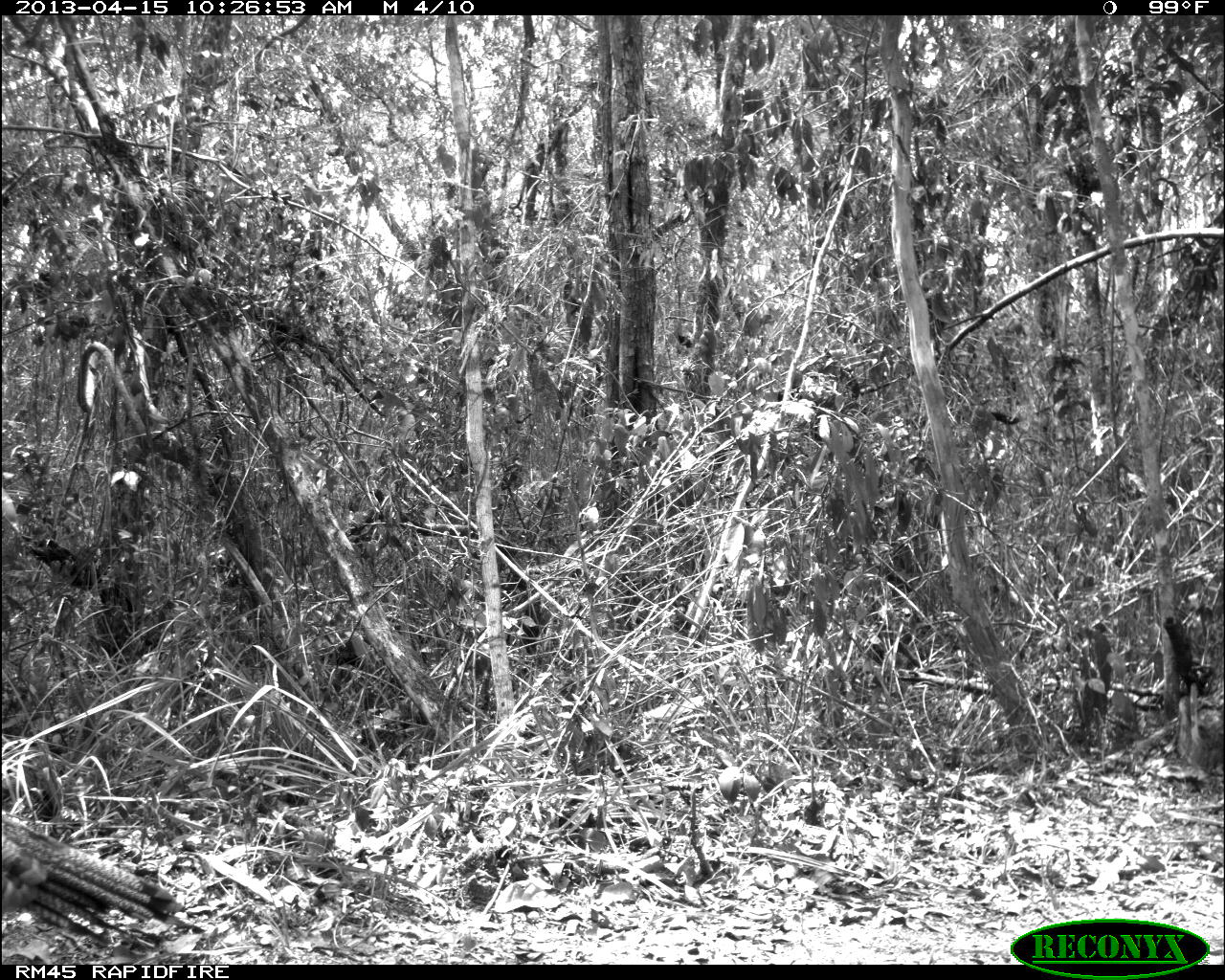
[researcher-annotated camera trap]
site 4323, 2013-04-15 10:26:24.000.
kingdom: Animalia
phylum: Chordata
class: Aves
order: Galliformes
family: Phasianidae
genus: Meleagris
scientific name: Meleagris ocellata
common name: ocellated turkey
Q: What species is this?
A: Meleagris ocellata (ocellated turkey).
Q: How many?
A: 2.